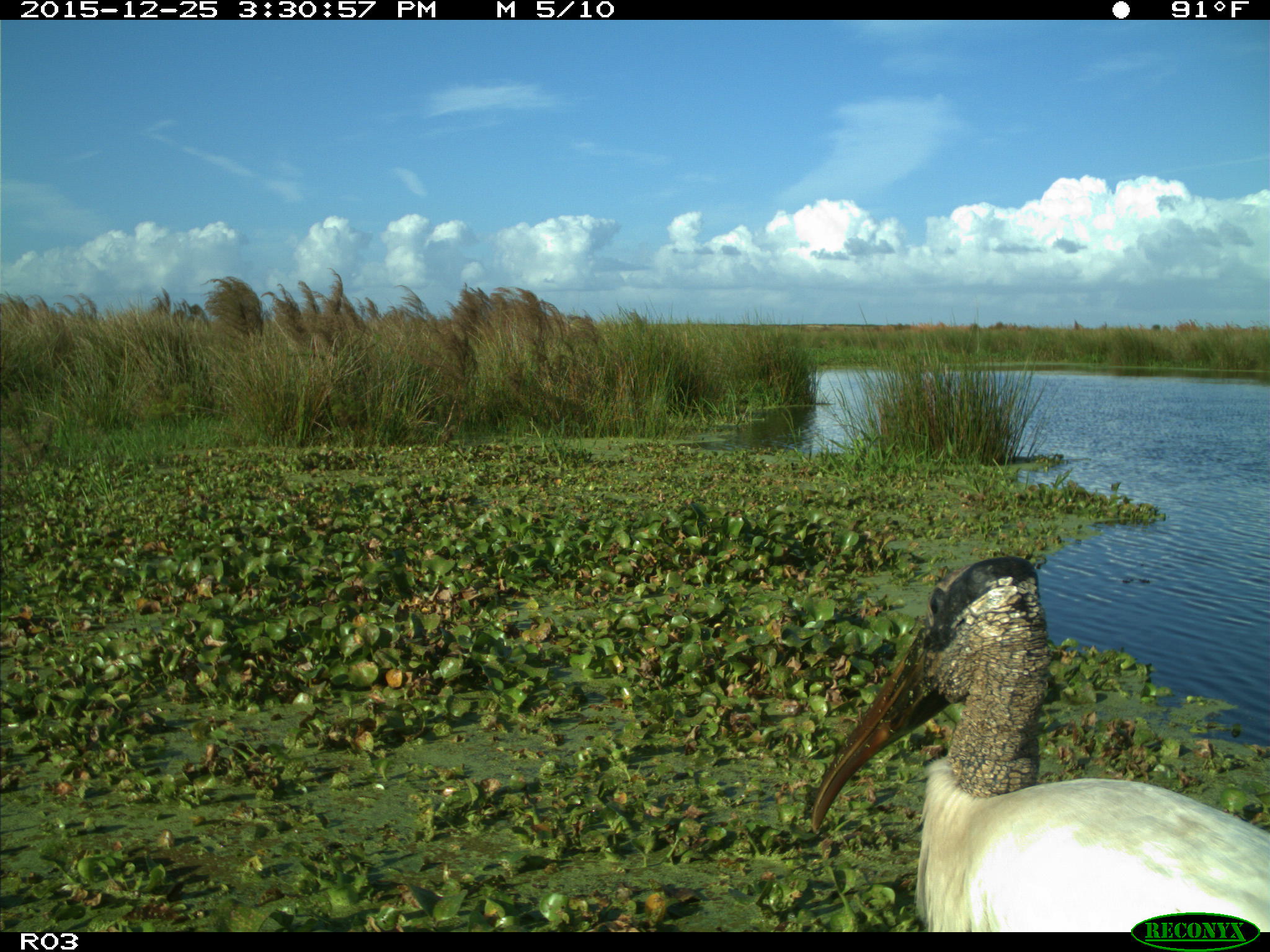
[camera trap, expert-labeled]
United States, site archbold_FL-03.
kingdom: Animalia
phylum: Chordata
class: Aves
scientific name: Aves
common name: birds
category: unidentified bird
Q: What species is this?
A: Unidentified bird (birds) (Aves).